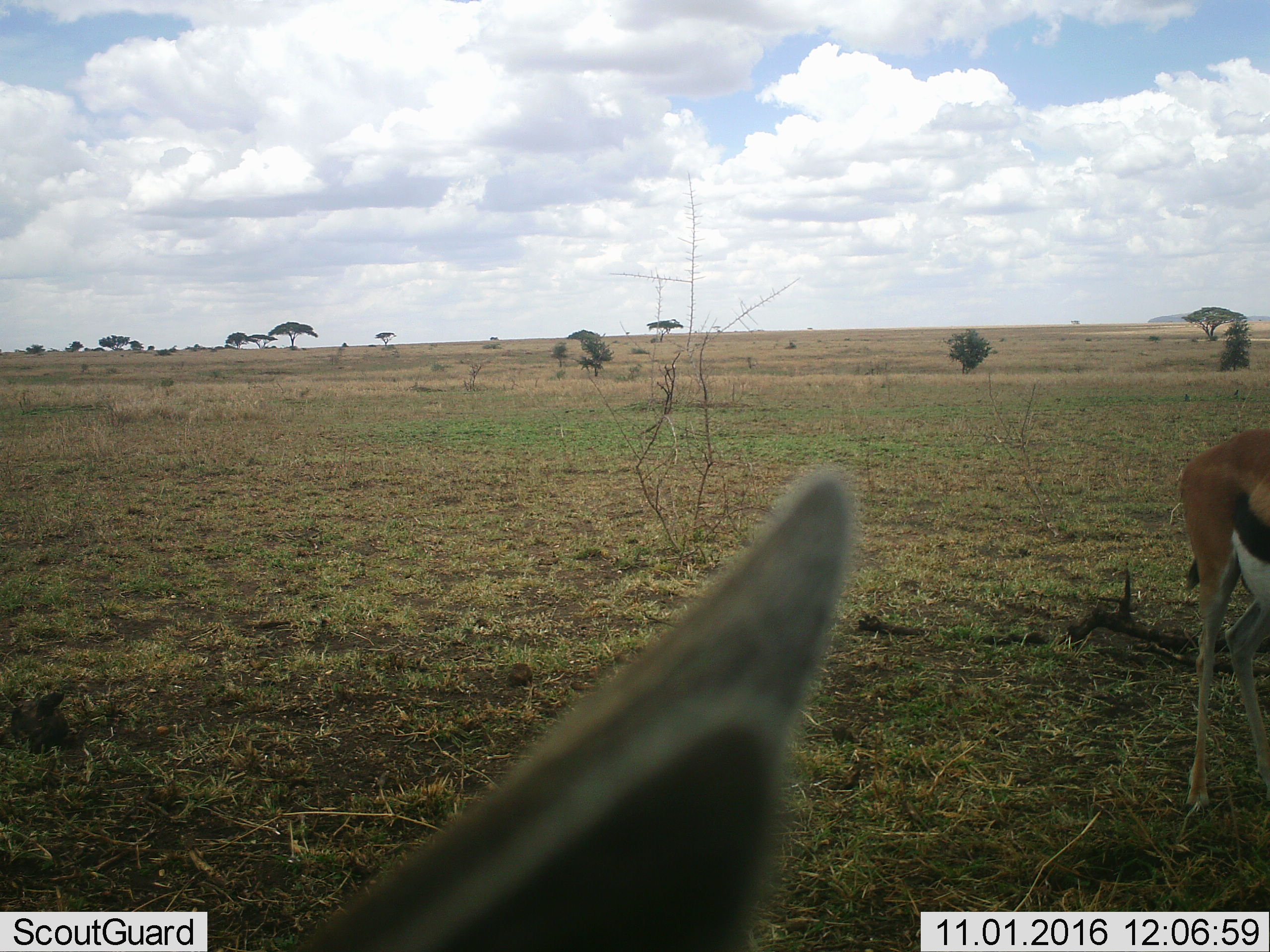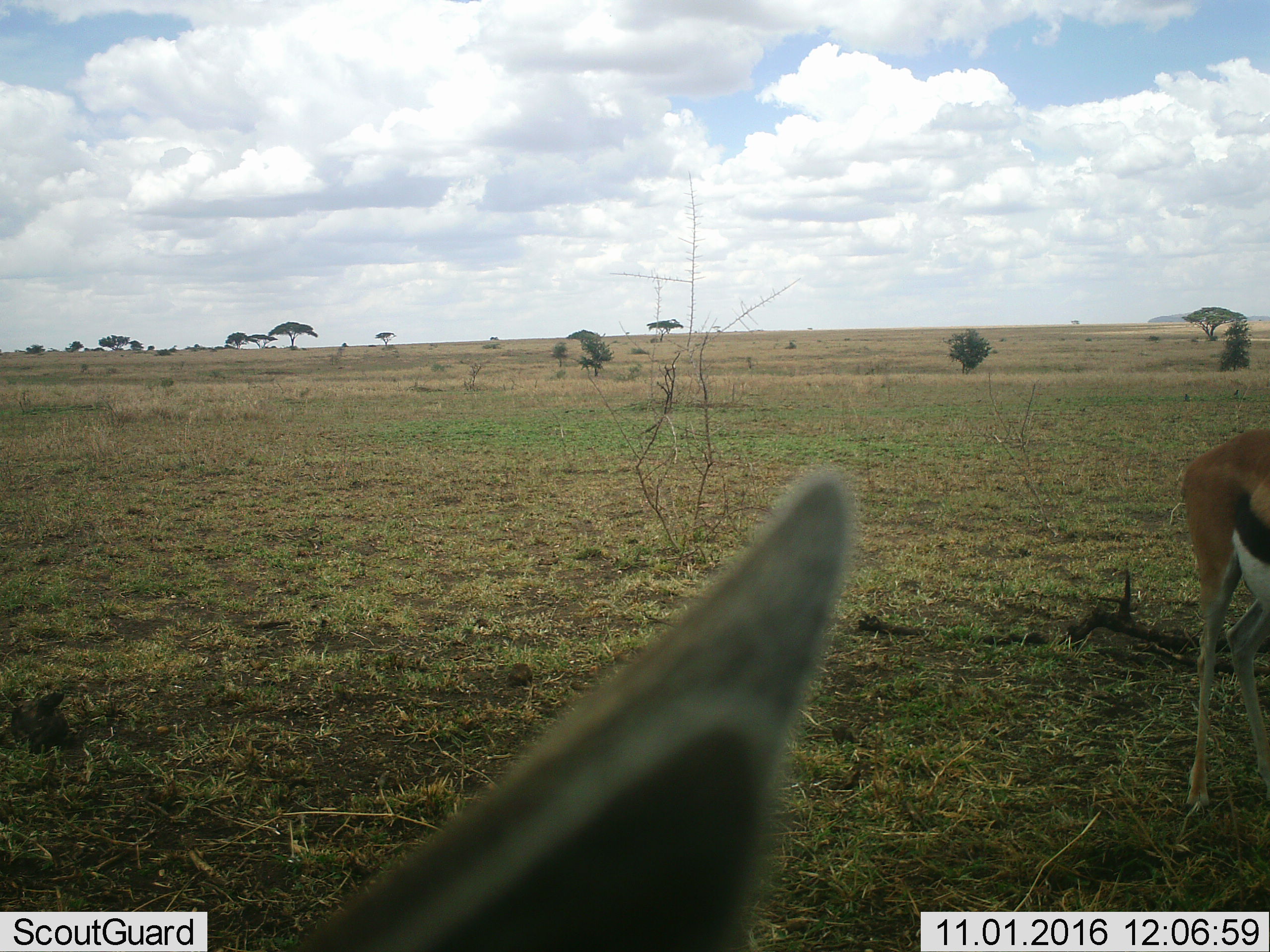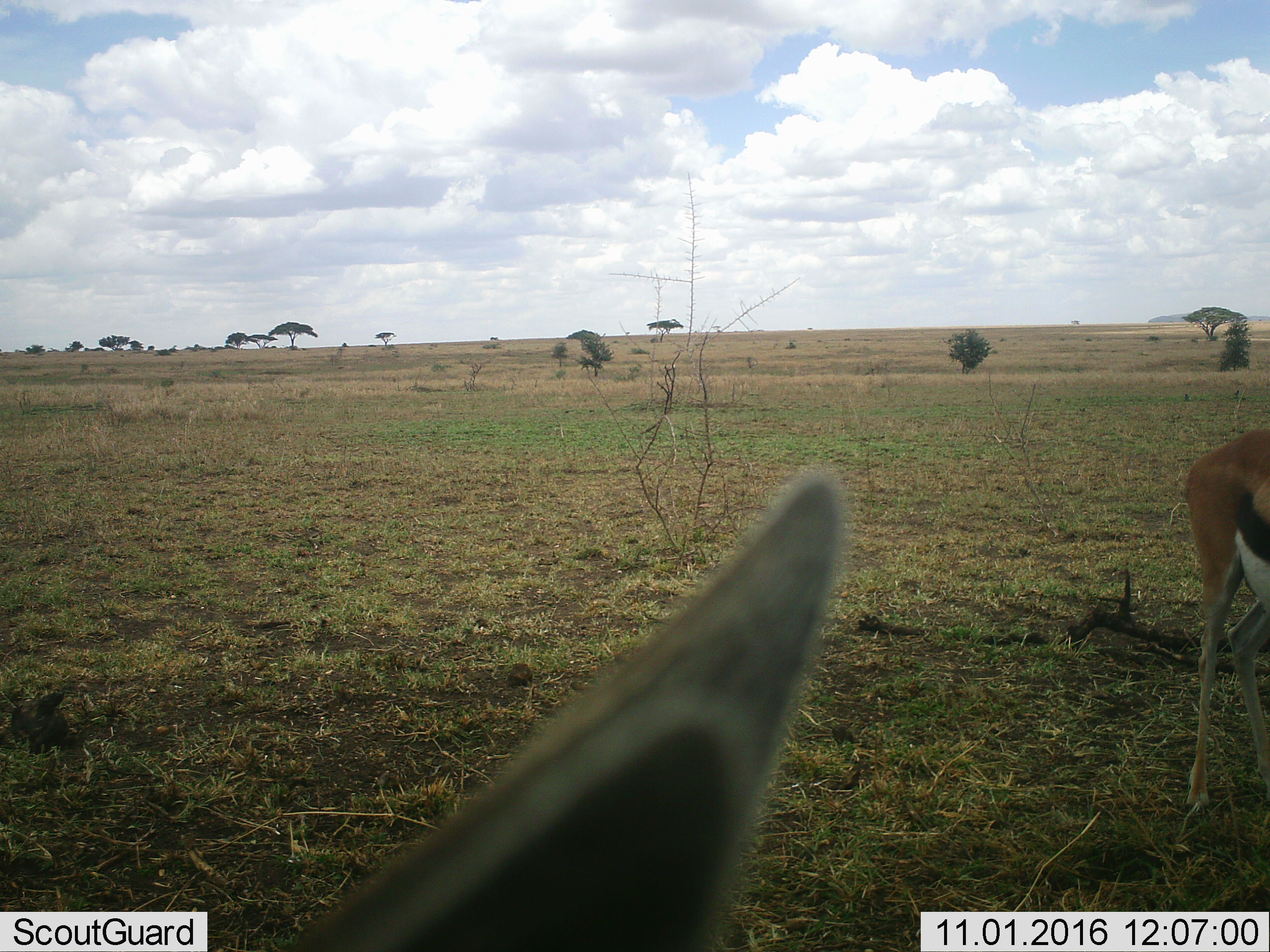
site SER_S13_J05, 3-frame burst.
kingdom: Animalia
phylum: Chordata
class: Mammalia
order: Artiodactyla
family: Bovidae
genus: Eudorcas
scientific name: Eudorcas thomsonii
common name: thomson's gazelle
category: gazellethomsons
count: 2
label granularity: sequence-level